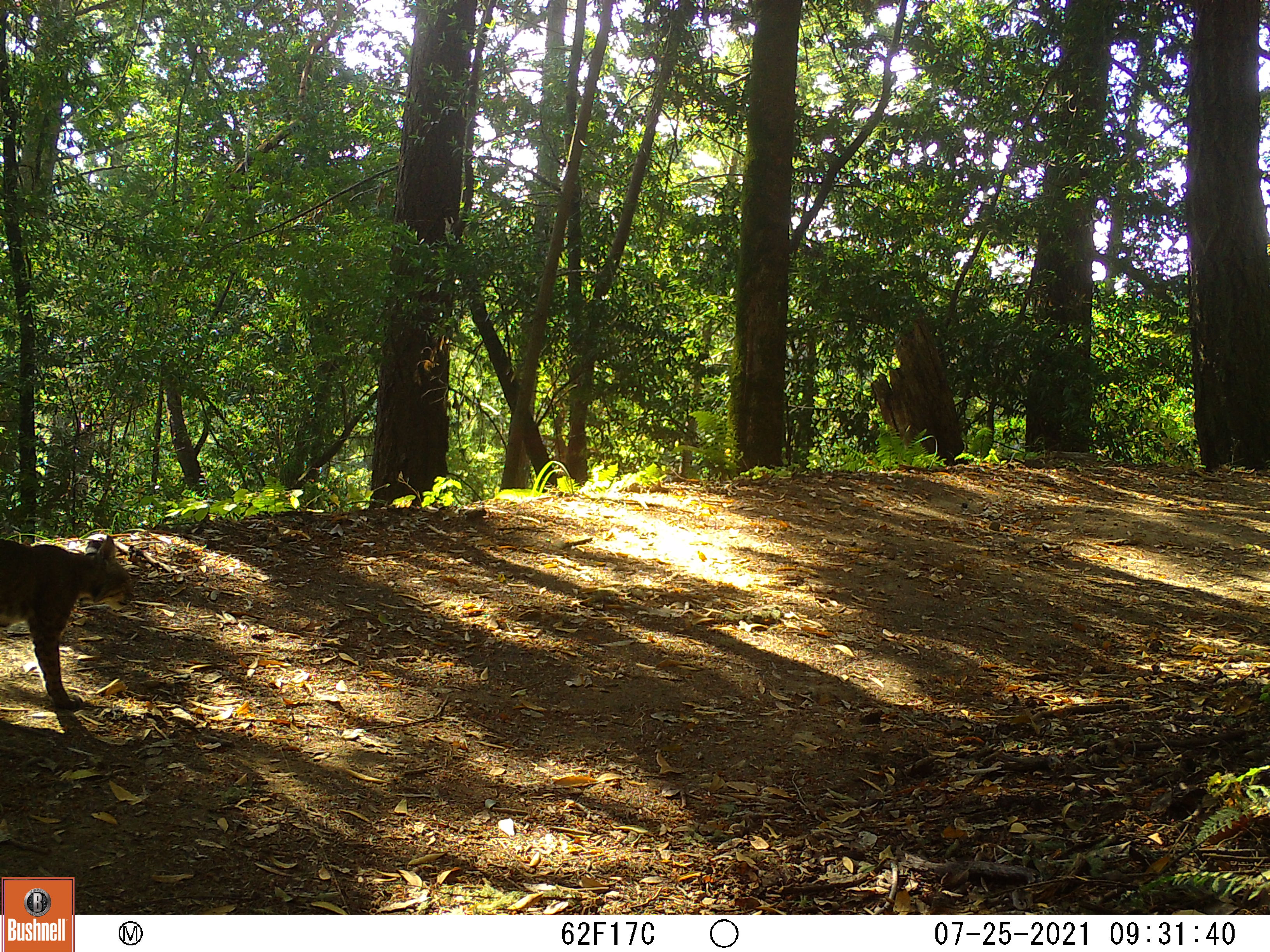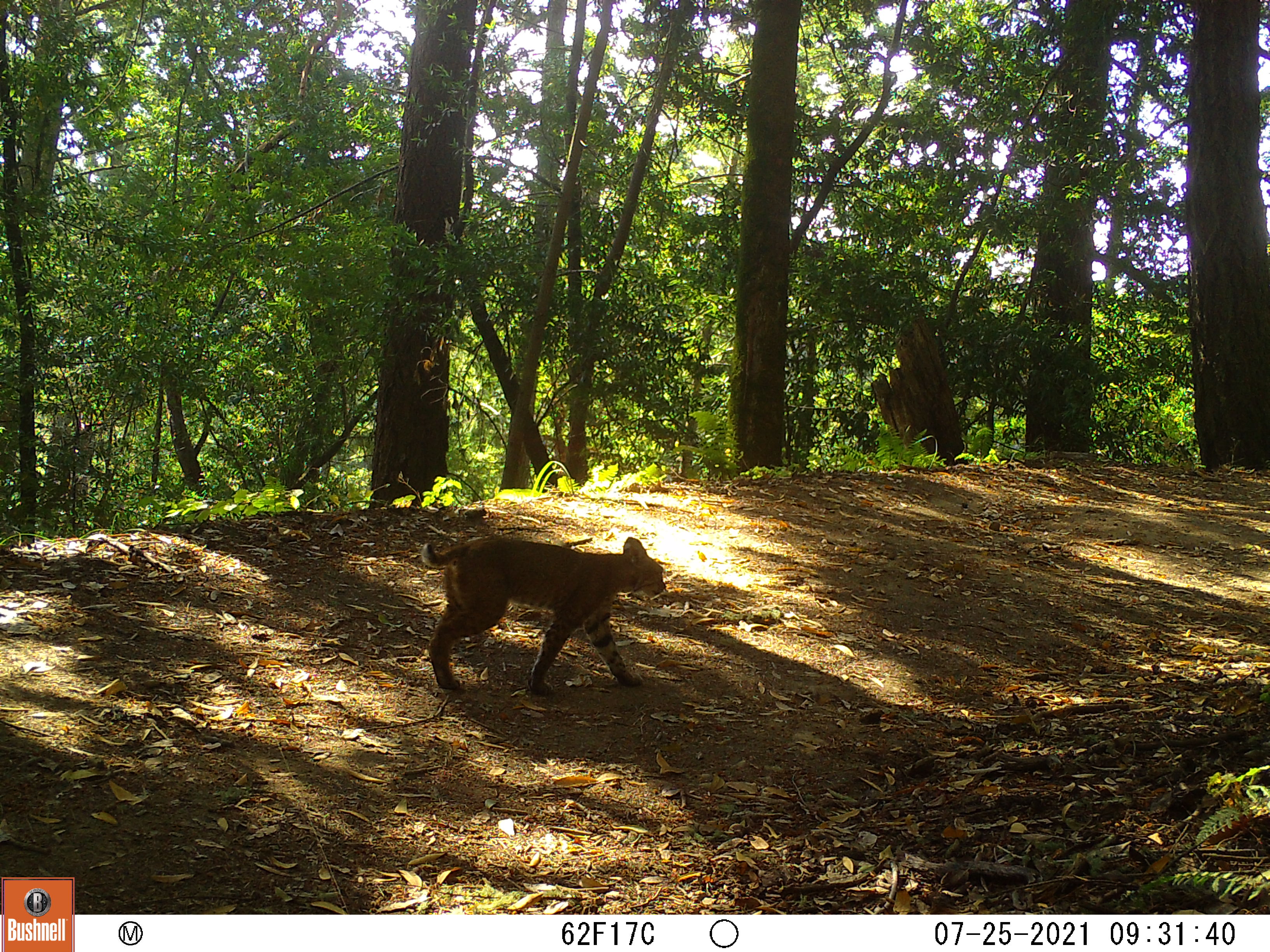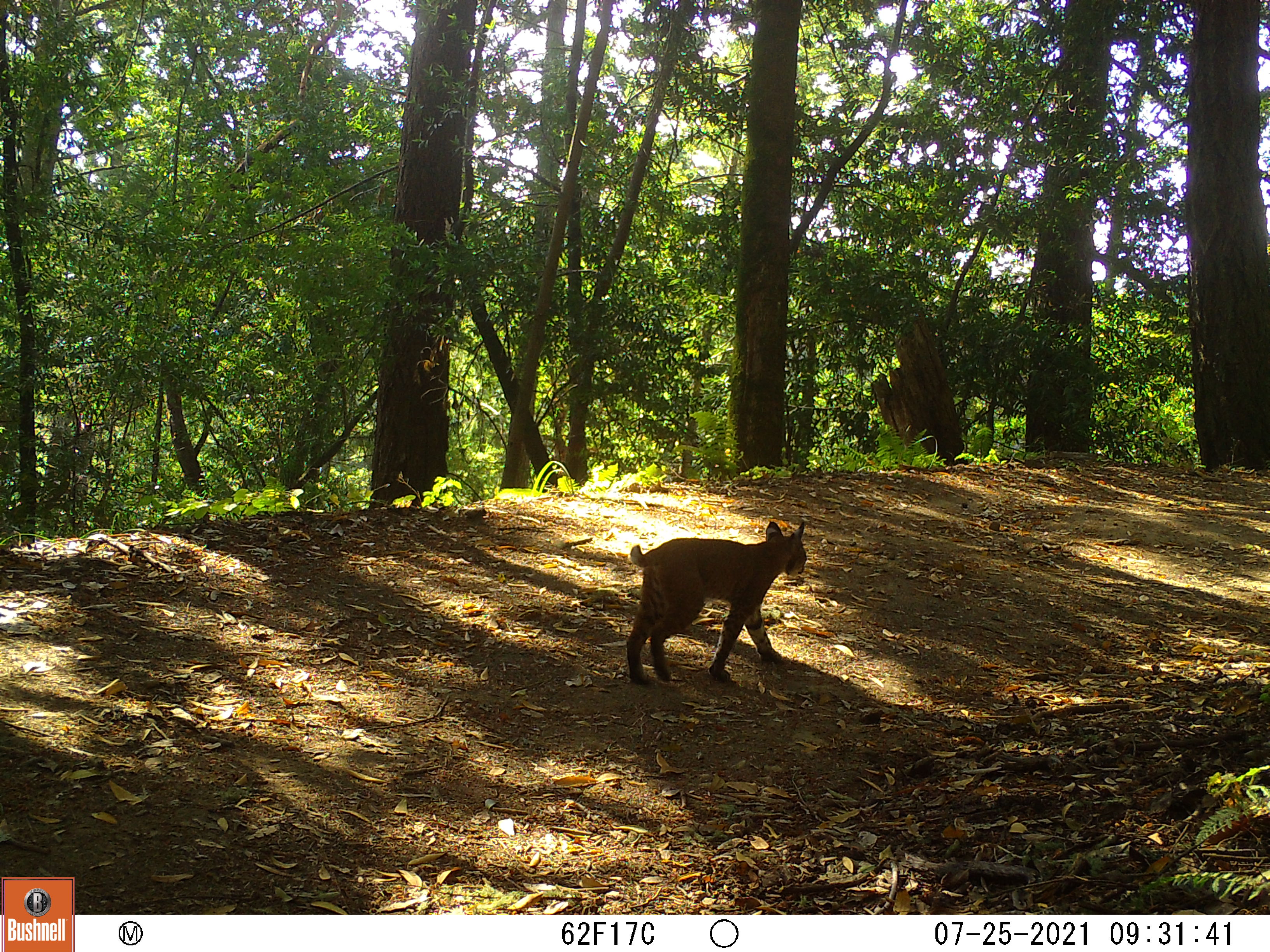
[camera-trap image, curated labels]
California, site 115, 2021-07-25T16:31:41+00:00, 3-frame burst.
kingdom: Animalia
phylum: Chordata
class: Mammalia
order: Carnivora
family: Felidae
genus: Lynx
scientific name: Lynx rufus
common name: bobcat